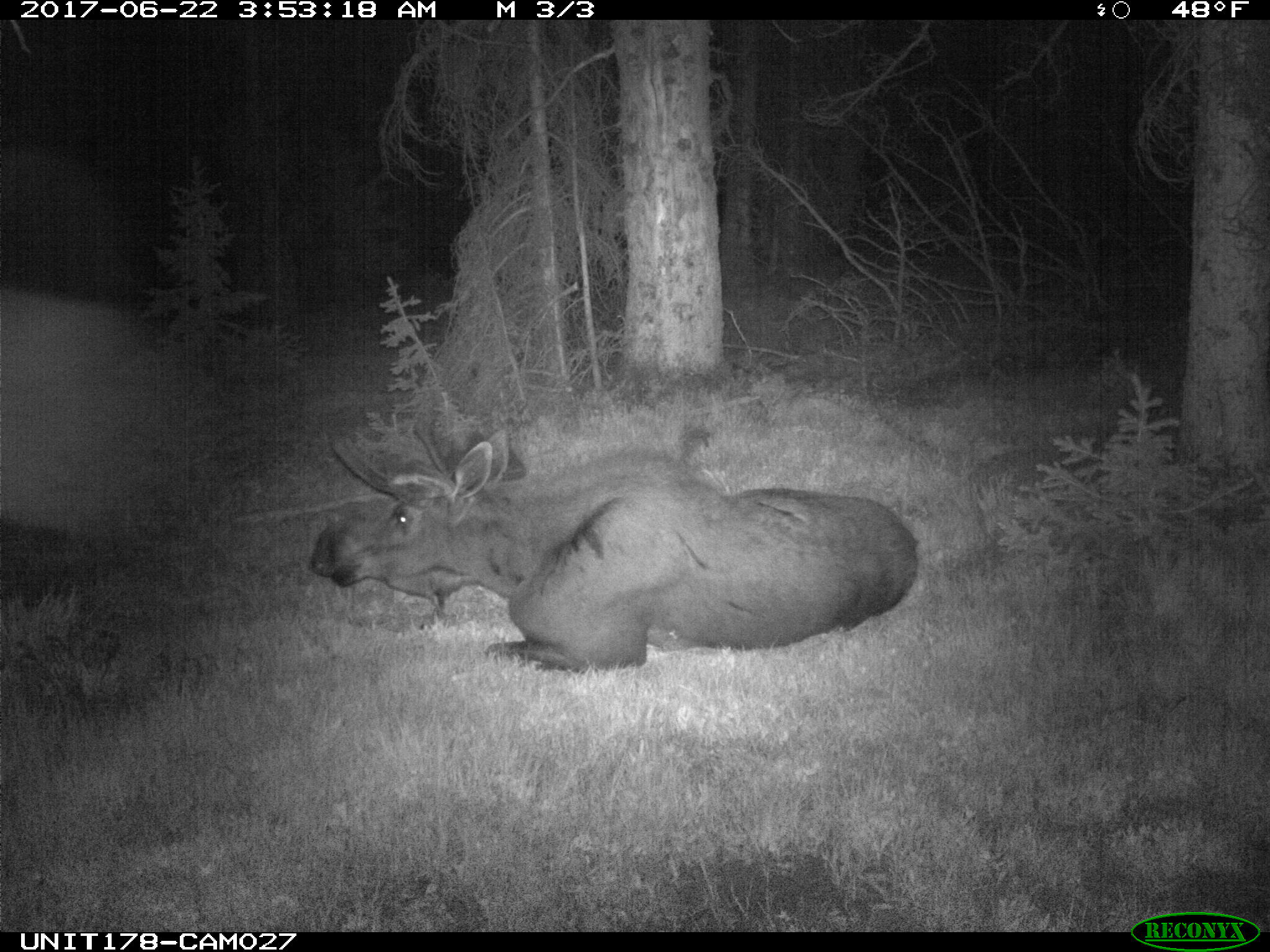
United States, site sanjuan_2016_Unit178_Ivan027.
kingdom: Animalia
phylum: Chordata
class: Mammalia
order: Artiodactyla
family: Cervidae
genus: Alces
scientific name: Alces alces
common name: moose